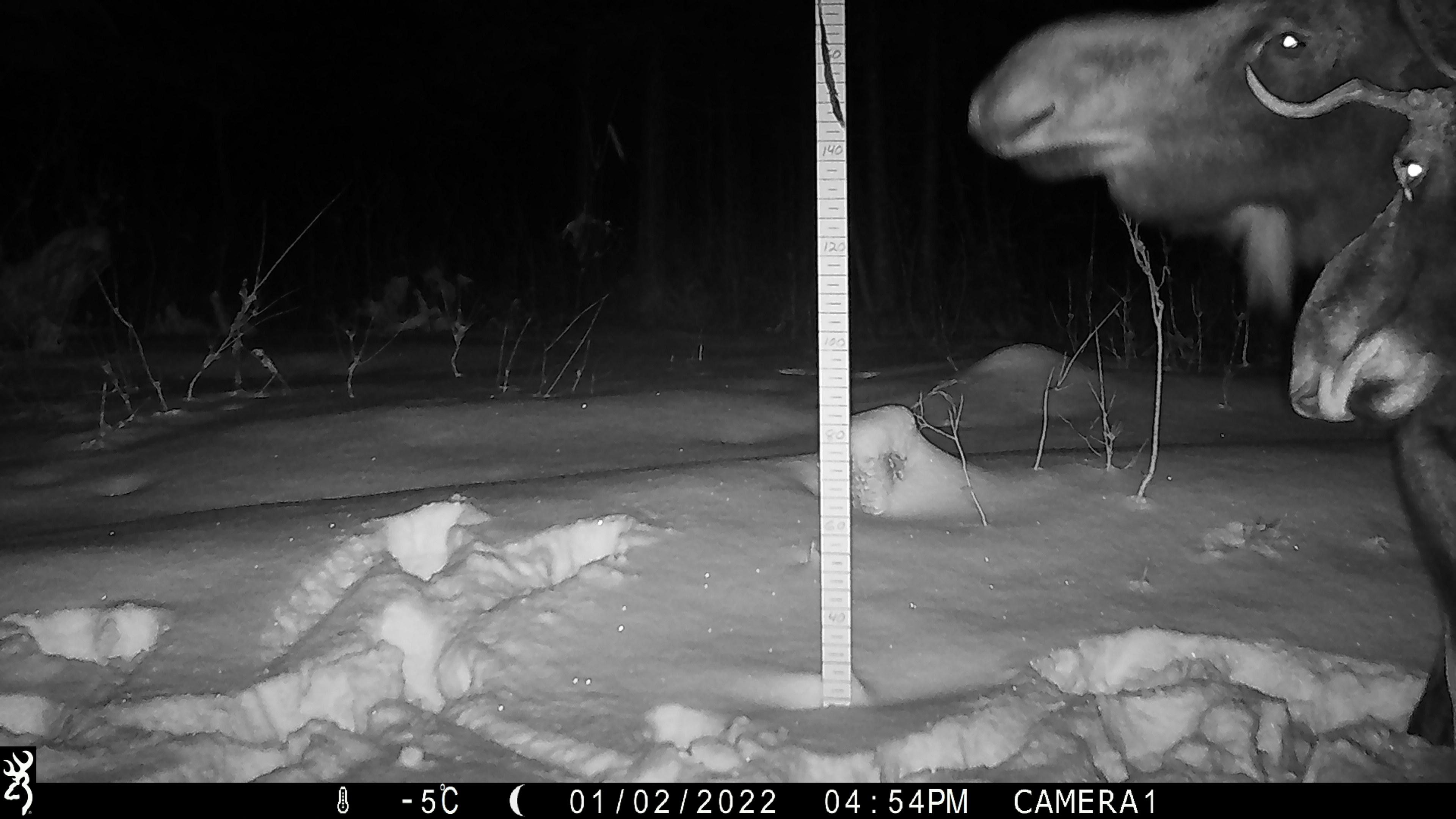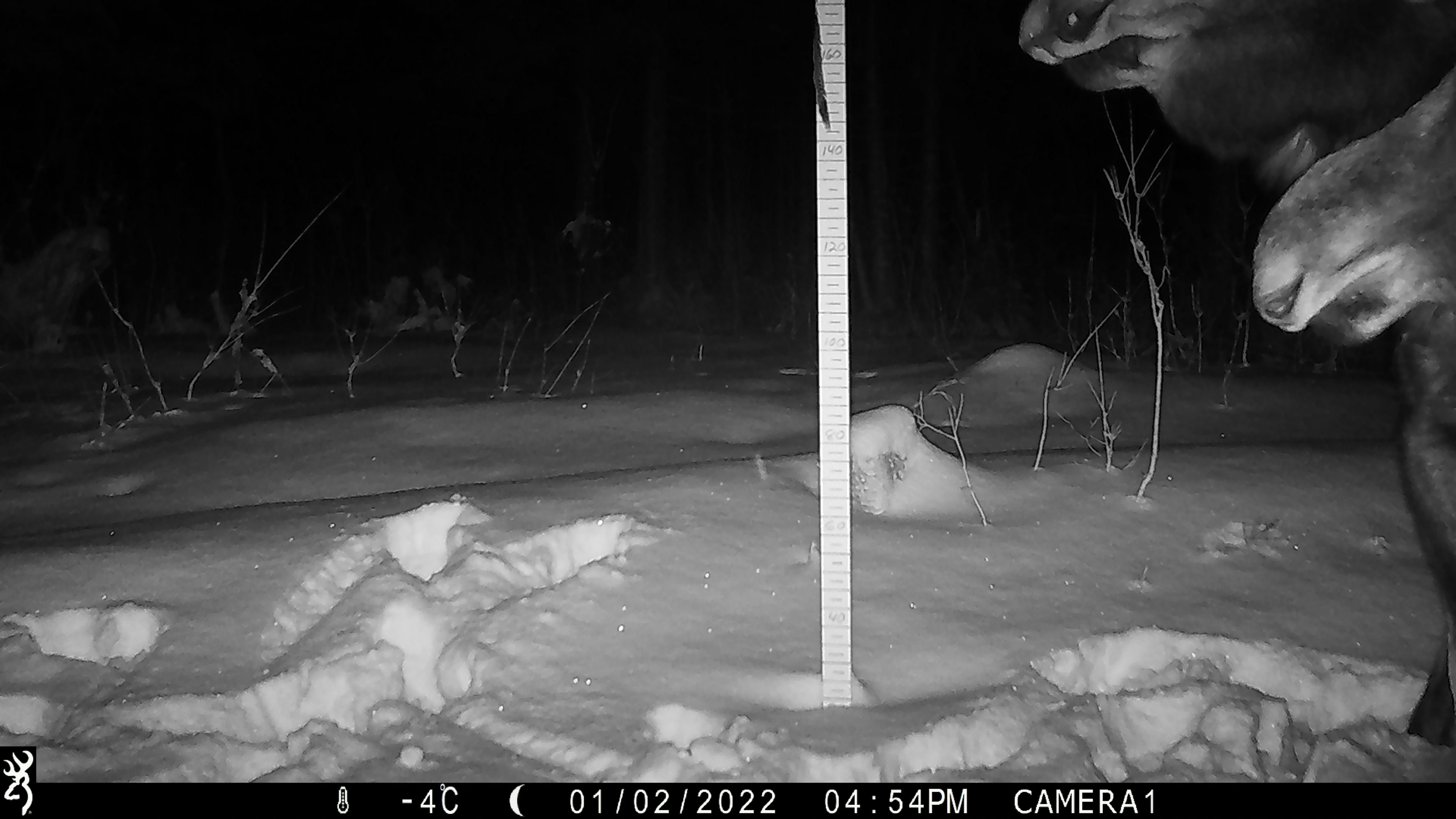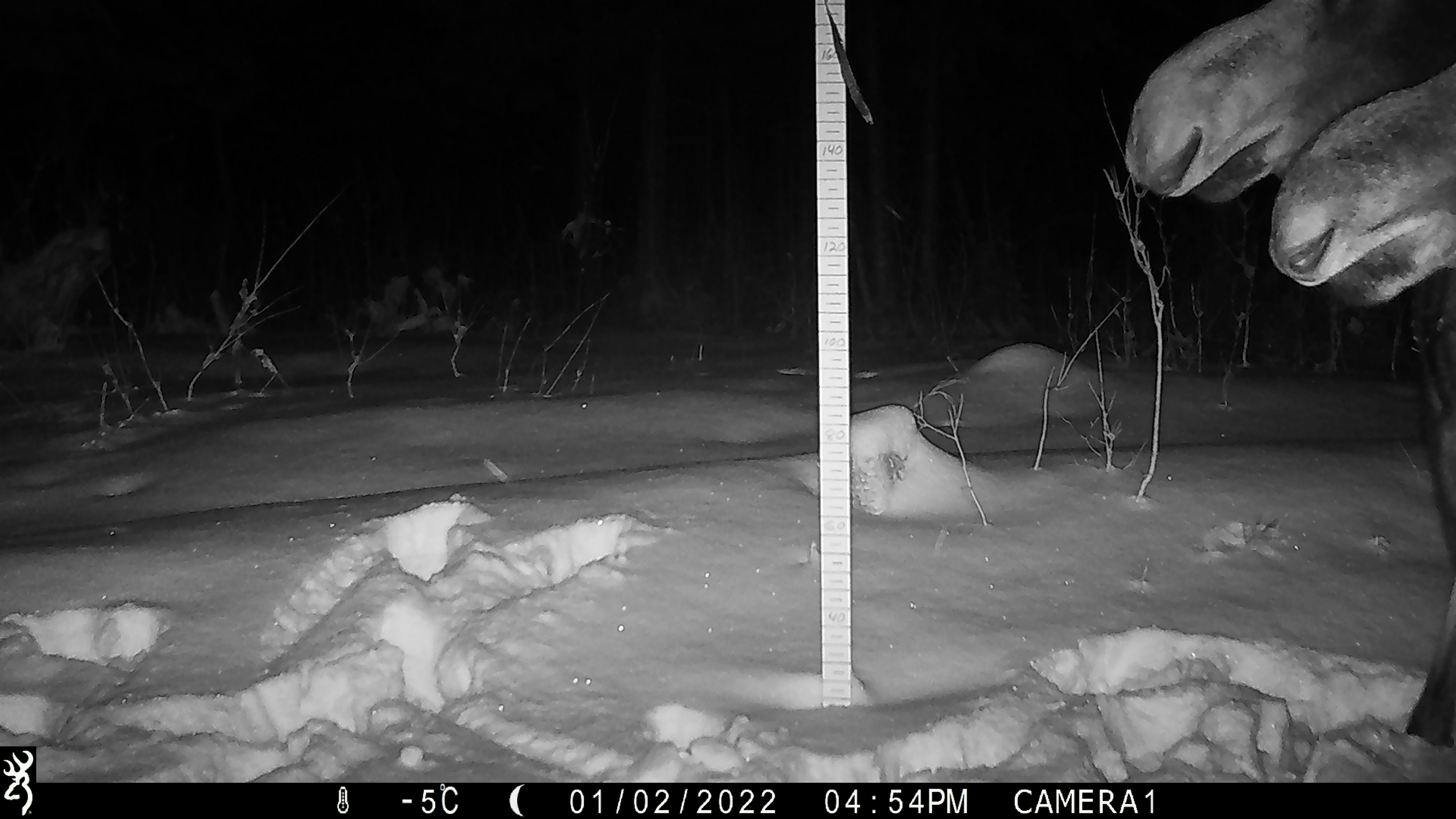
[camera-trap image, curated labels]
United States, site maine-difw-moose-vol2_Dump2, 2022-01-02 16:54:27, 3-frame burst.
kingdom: Animalia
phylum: Chordata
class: Mammalia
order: Artiodactyla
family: Cervidae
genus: Alces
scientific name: Alces alces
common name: moose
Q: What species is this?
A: Moose (Alces alces).